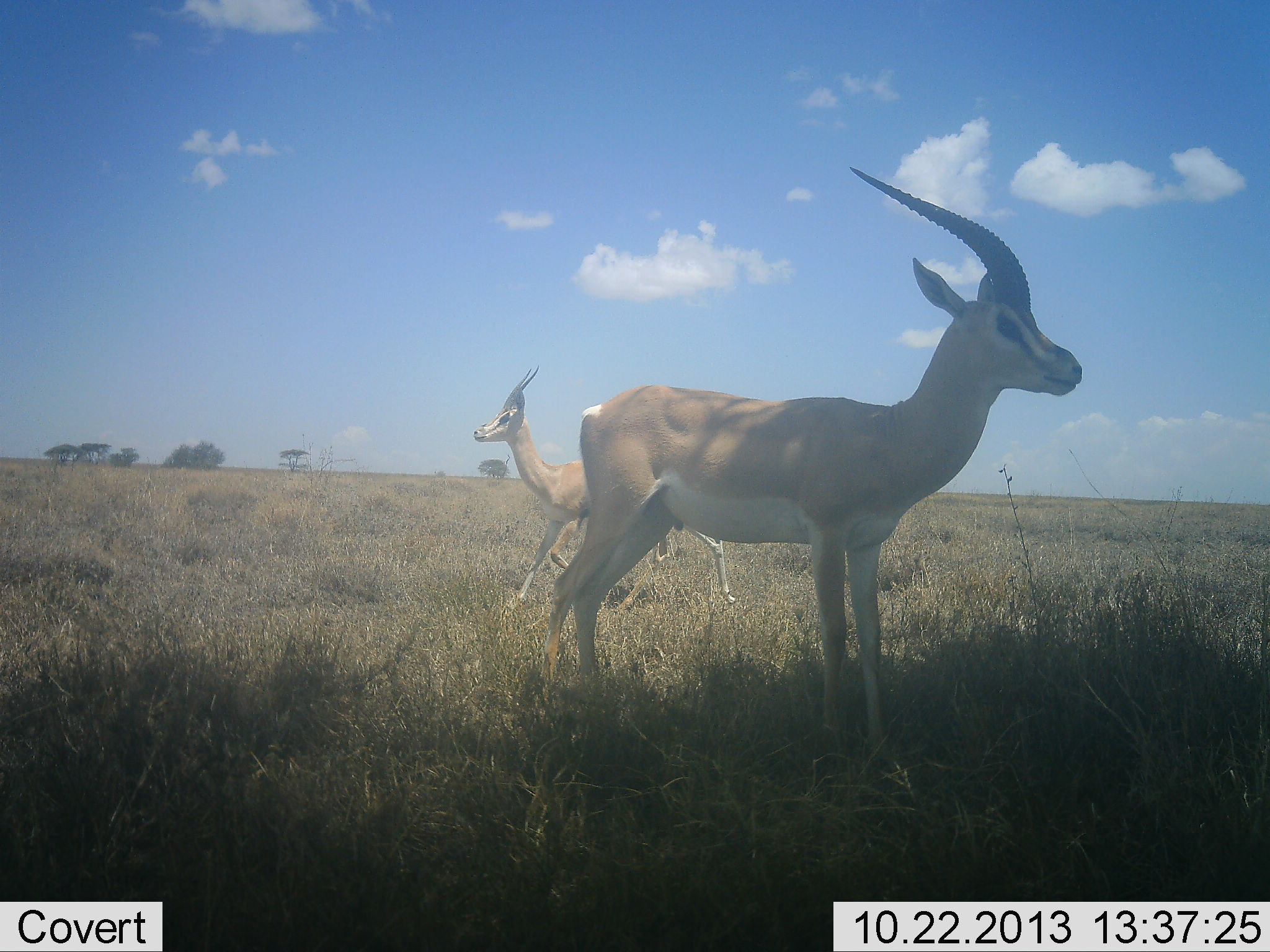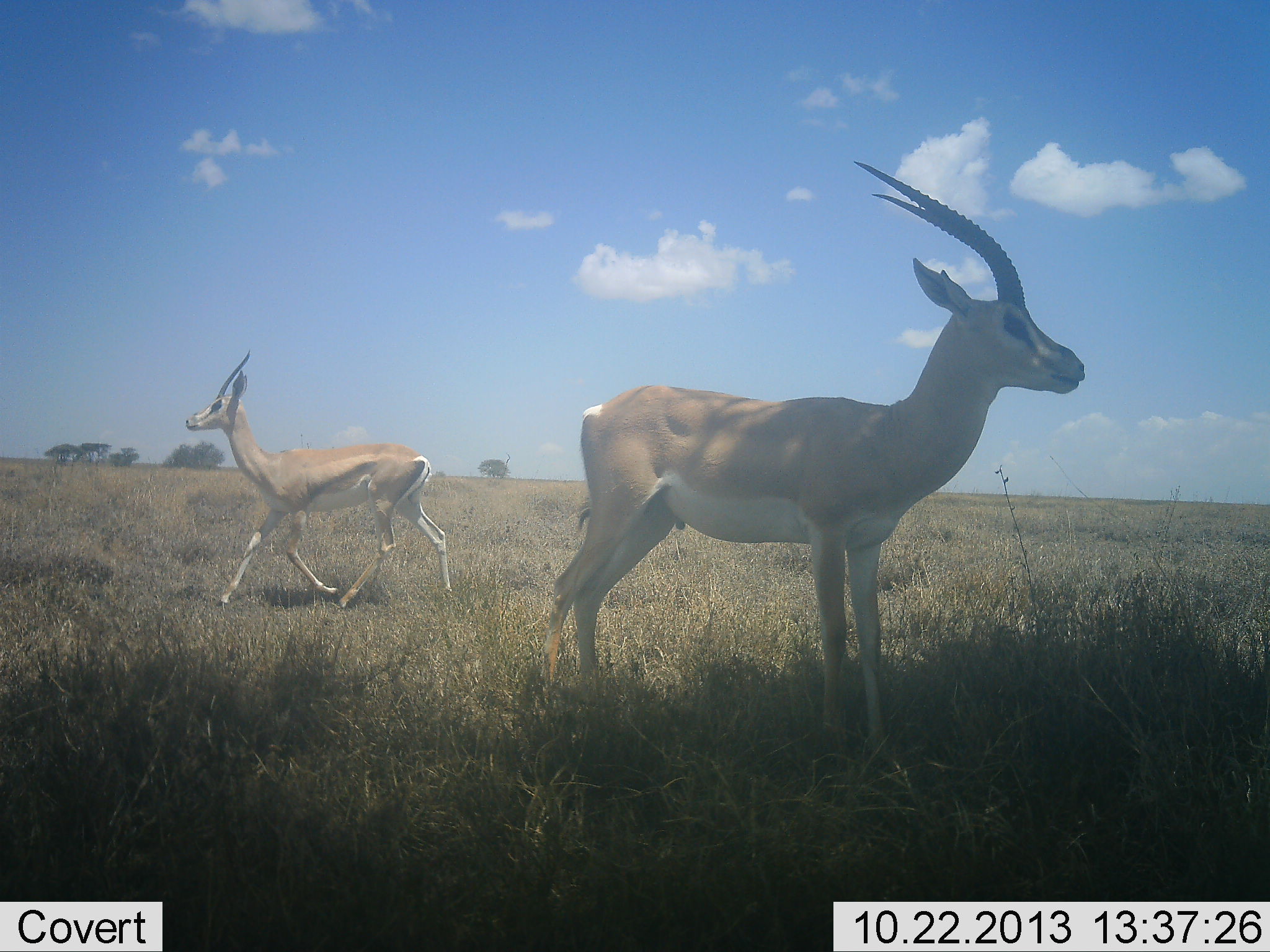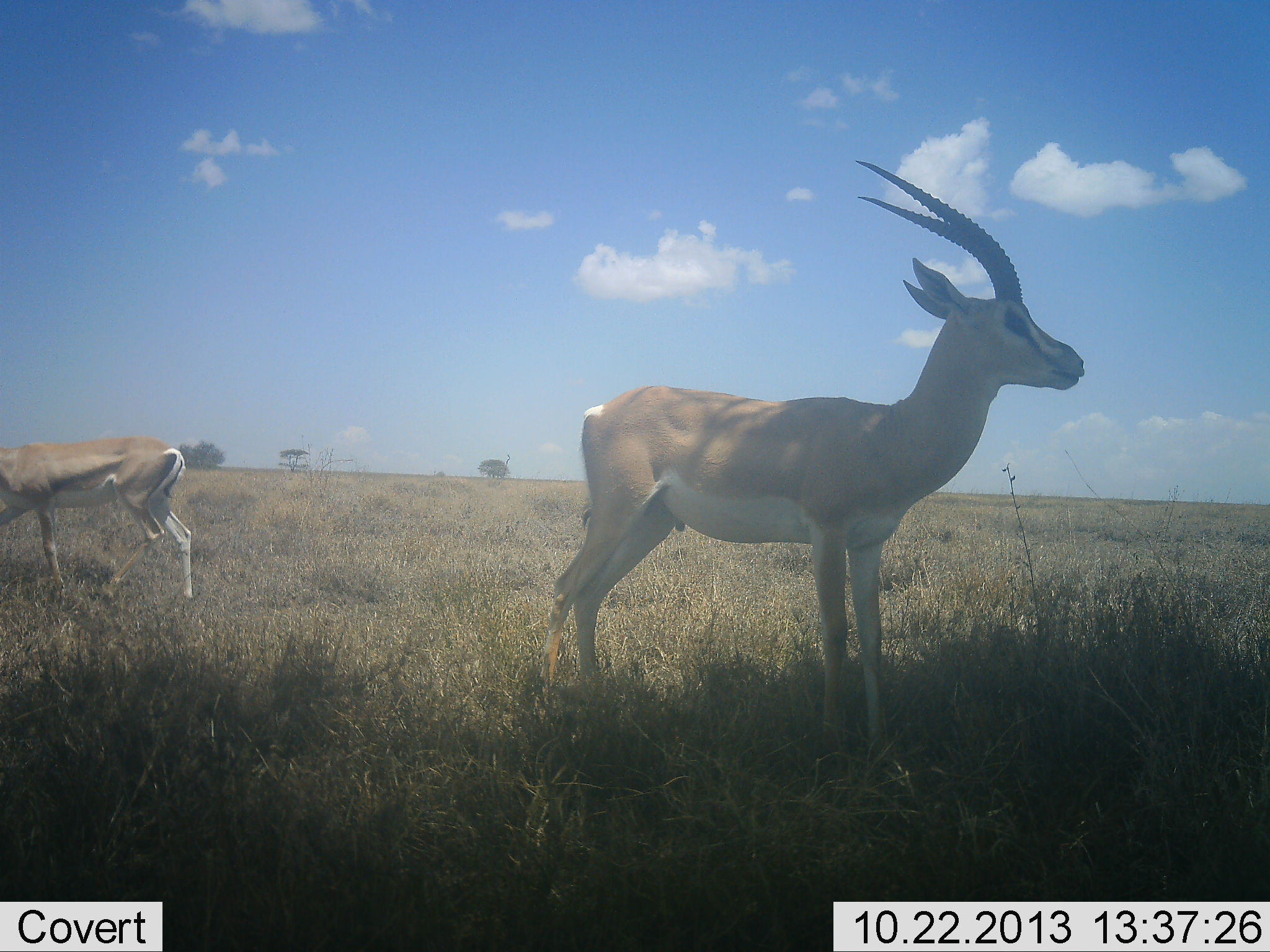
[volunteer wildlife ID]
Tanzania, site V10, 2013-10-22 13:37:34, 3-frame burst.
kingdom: Animalia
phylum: Chordata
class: Mammalia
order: Artiodactyla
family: Bovidae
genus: Nanger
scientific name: Nanger granti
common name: grant's gazelle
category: gazellegrants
Gazellegrants (grant's gazelle) (Nanger granti), count 2. Behavior (volunteer vote fractions): standing 100%, resting 0%, moving 86%, interacting 0%. Young present (vote fraction): 0%. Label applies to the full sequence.